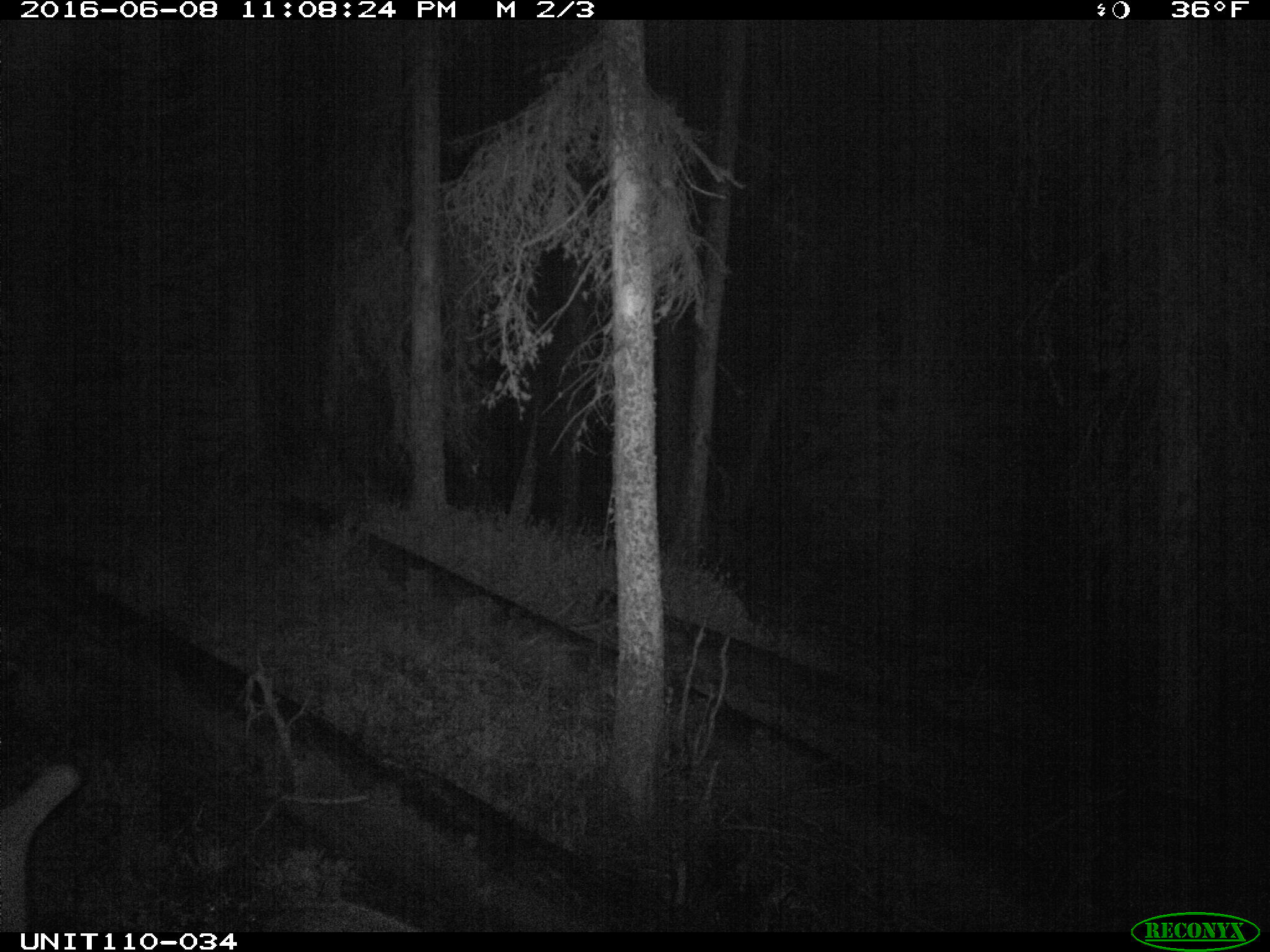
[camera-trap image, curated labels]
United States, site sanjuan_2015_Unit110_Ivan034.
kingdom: Animalia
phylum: Chordata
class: Mammalia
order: Artiodactyla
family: Cervidae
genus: Cervus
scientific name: Cervus elaphus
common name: red deer